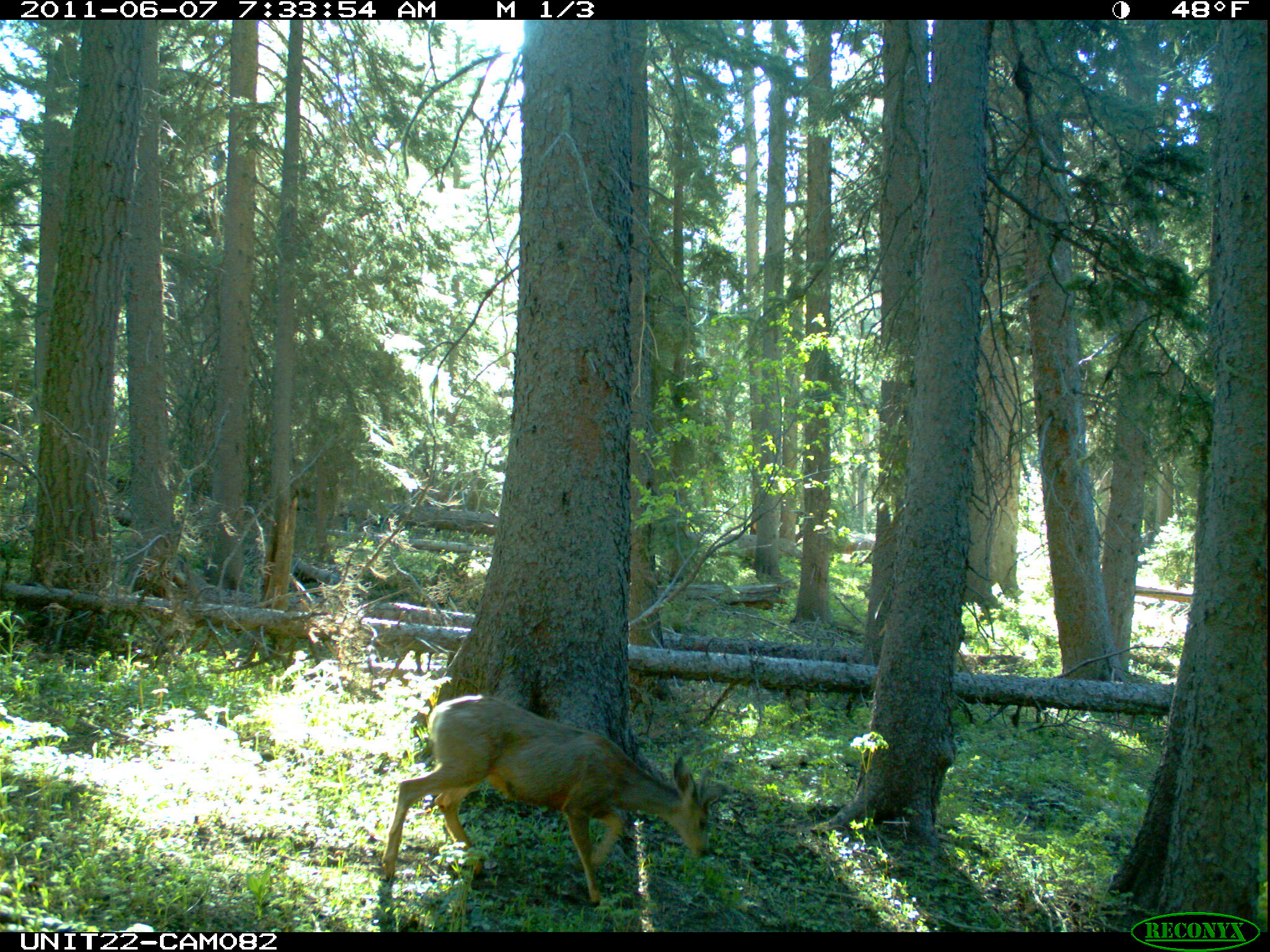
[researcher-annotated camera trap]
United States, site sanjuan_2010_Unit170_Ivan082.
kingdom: Animalia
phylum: Chordata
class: Mammalia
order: Artiodactyla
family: Cervidae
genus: Odocoileus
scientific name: Odocoileus hemionus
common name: mule deer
Odocoileus hemionus (mule deer).